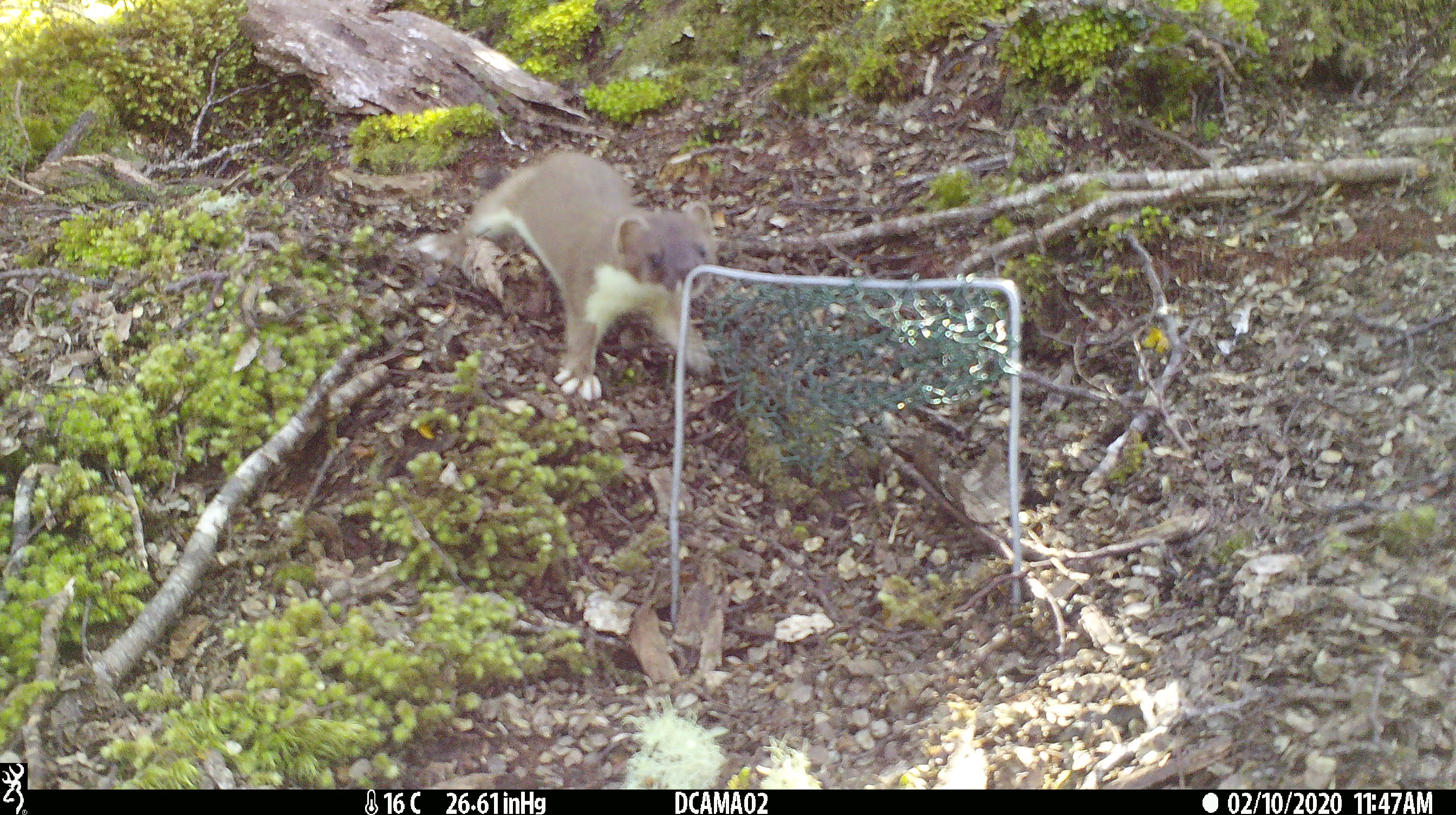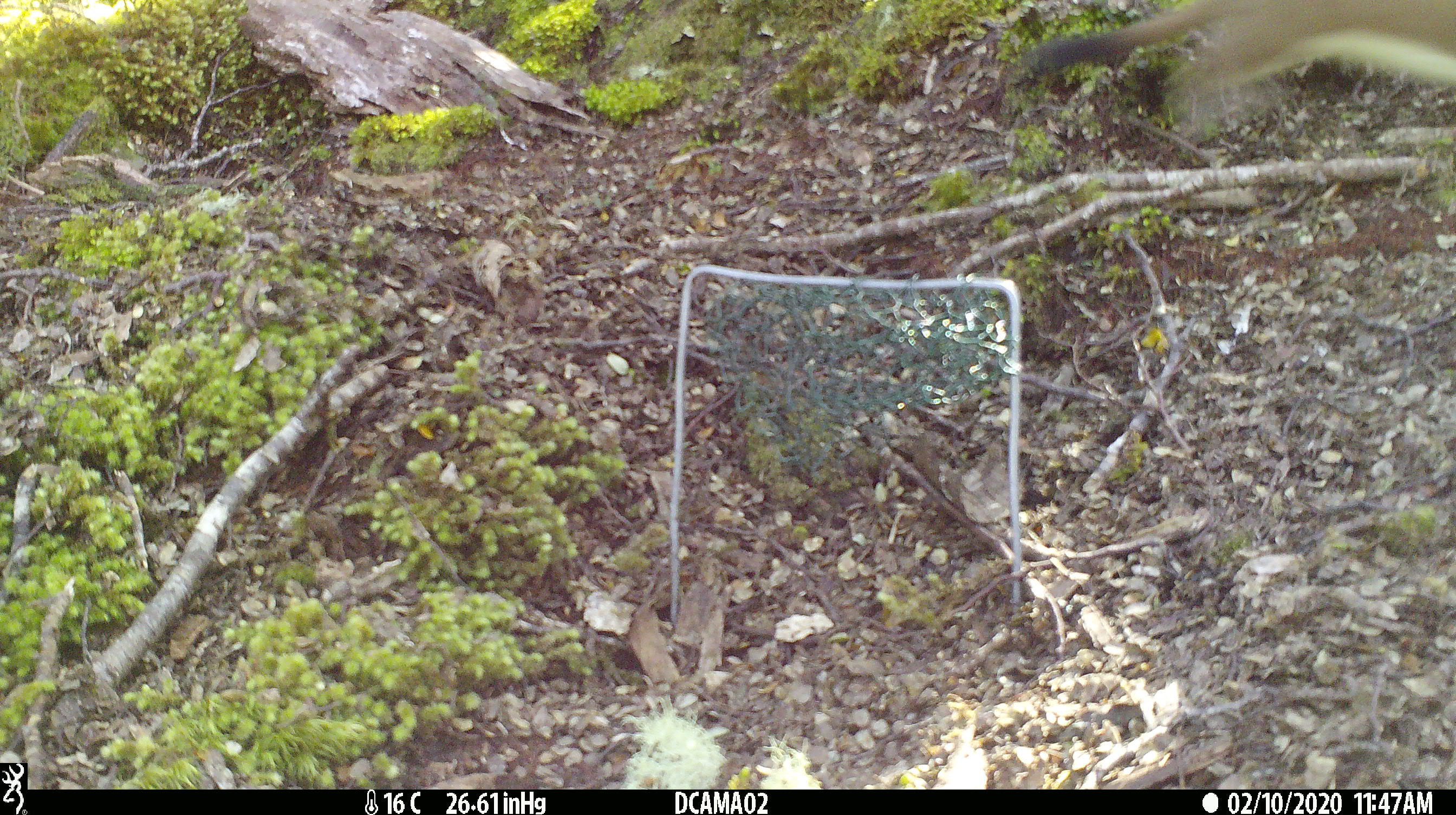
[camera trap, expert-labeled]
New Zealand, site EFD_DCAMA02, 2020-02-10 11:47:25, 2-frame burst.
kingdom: Animalia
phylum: Chordata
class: Mammalia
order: Carnivora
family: Mustelidae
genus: Mustela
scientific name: Mustela erminea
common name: stoat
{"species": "stoat (Mustela erminea)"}